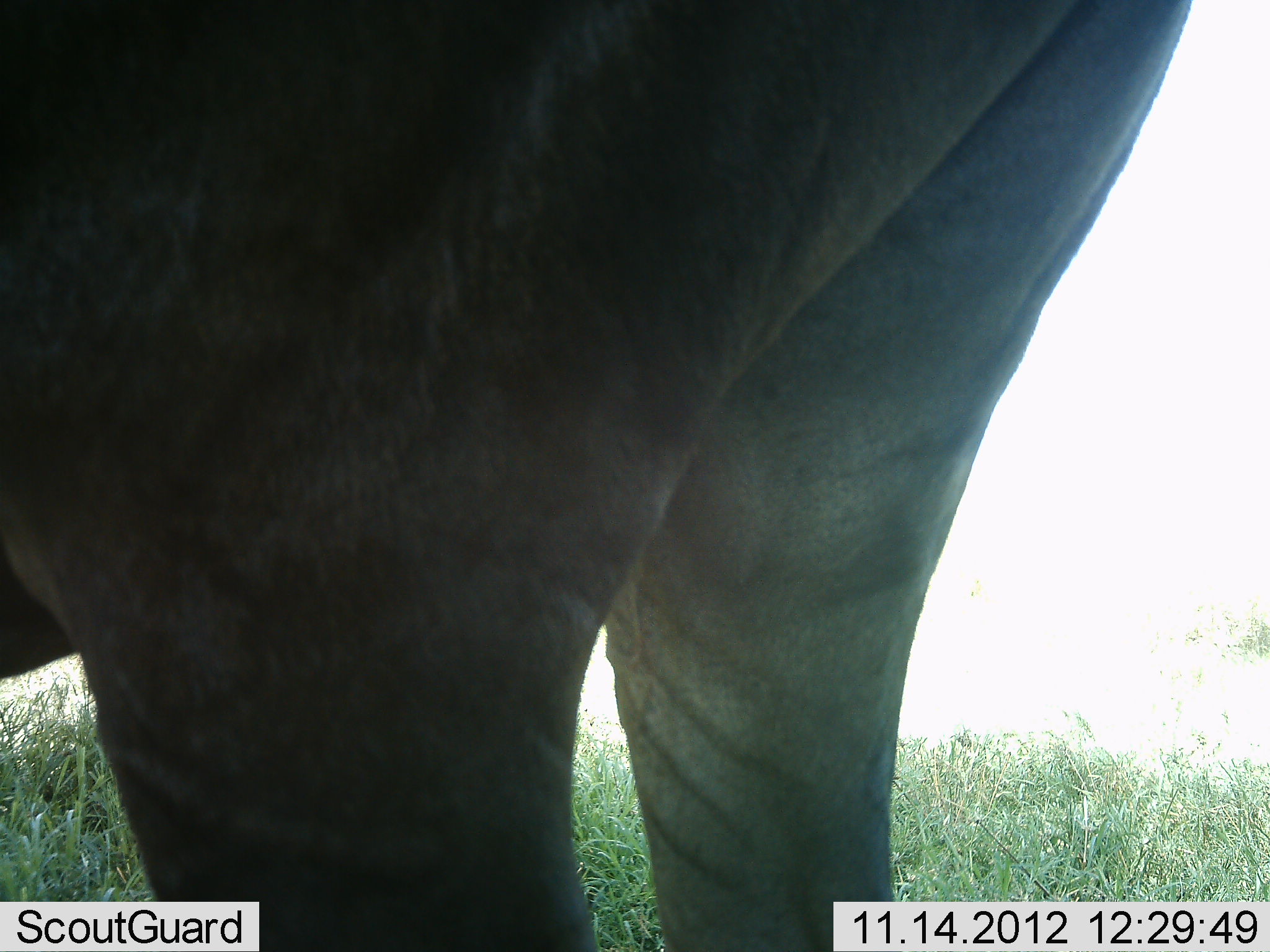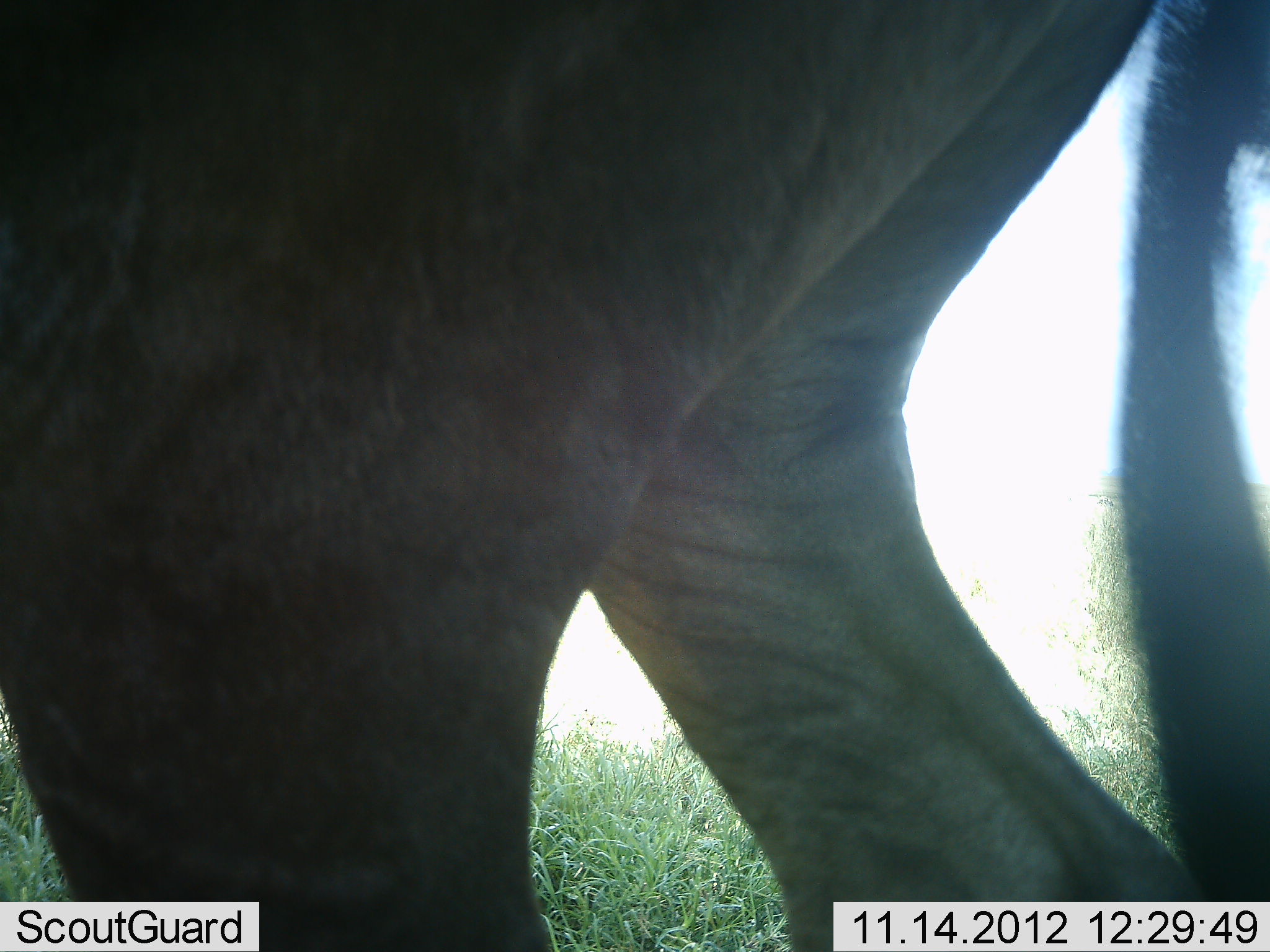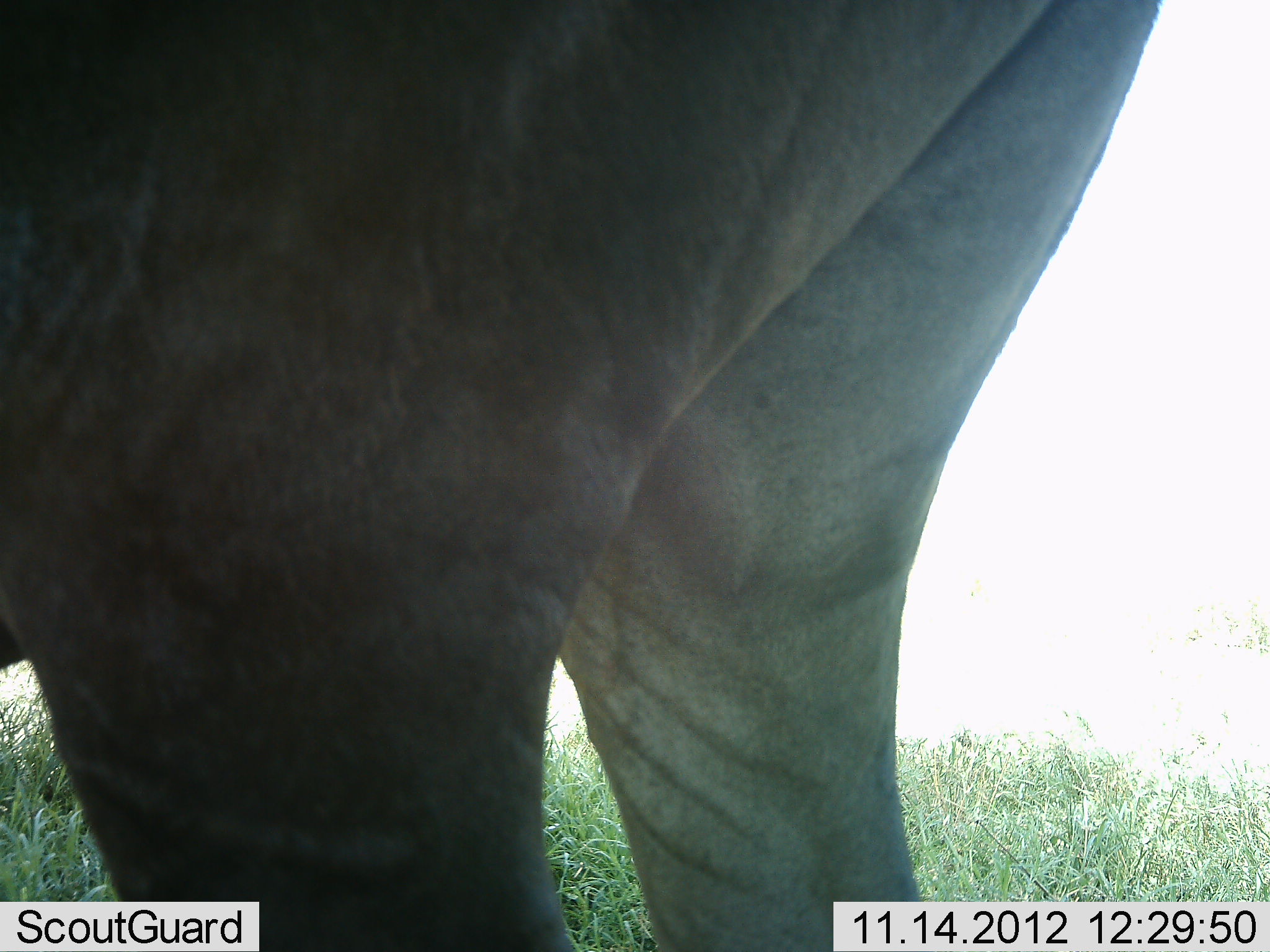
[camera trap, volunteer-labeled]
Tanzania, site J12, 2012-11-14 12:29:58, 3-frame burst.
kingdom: Animalia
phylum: Chordata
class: Mammalia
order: Artiodactyla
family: Bovidae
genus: Connochaetes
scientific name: Connochaetes taurinus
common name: blue wildebeest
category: wildebeest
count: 1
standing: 90%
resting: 0%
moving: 10%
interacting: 0%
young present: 0%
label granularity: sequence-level